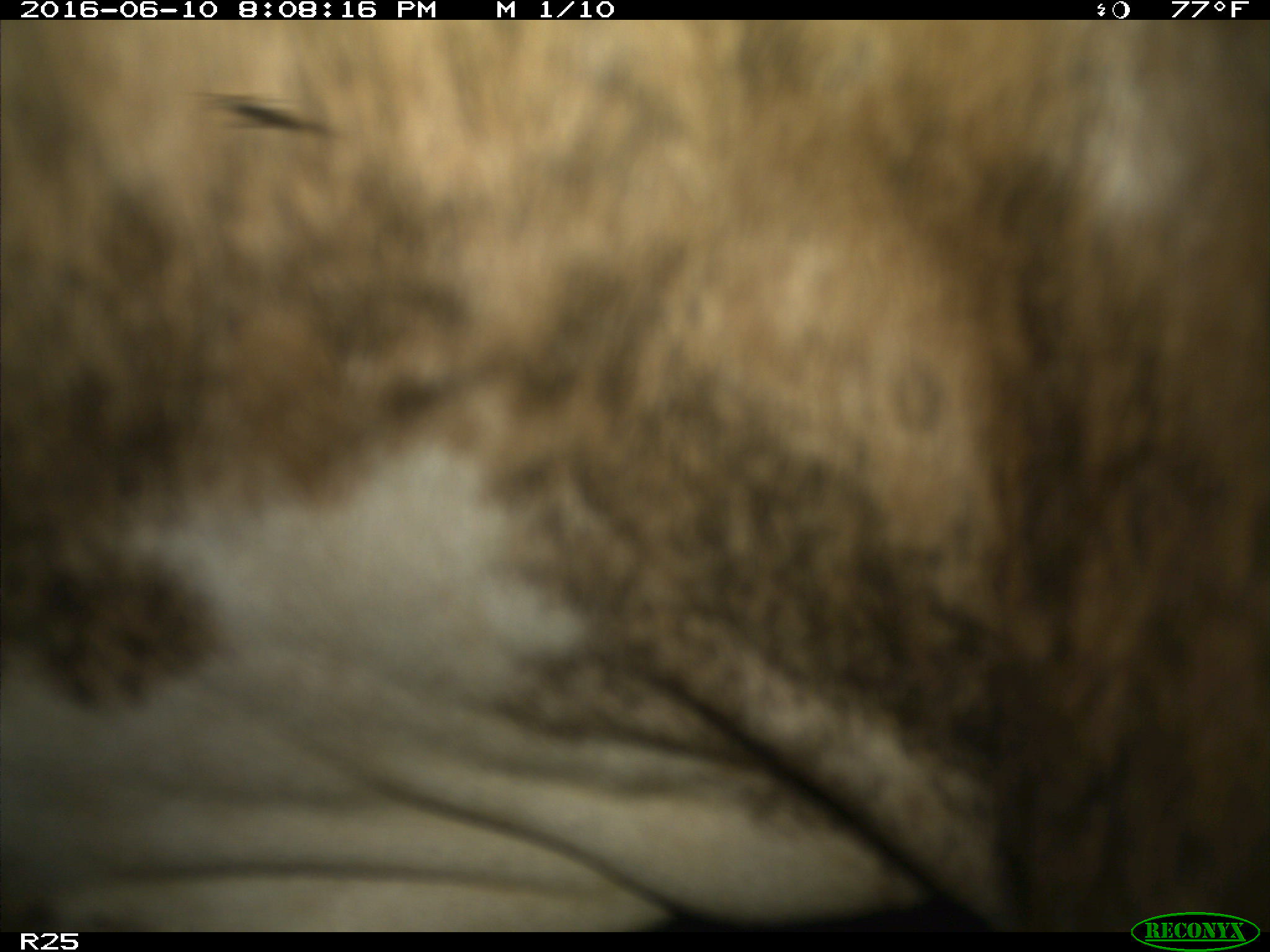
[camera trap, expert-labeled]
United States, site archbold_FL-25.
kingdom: Animalia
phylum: Chordata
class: Mammalia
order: Artiodactyla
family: Bovidae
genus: Bos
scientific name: Bos taurus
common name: domestic cow